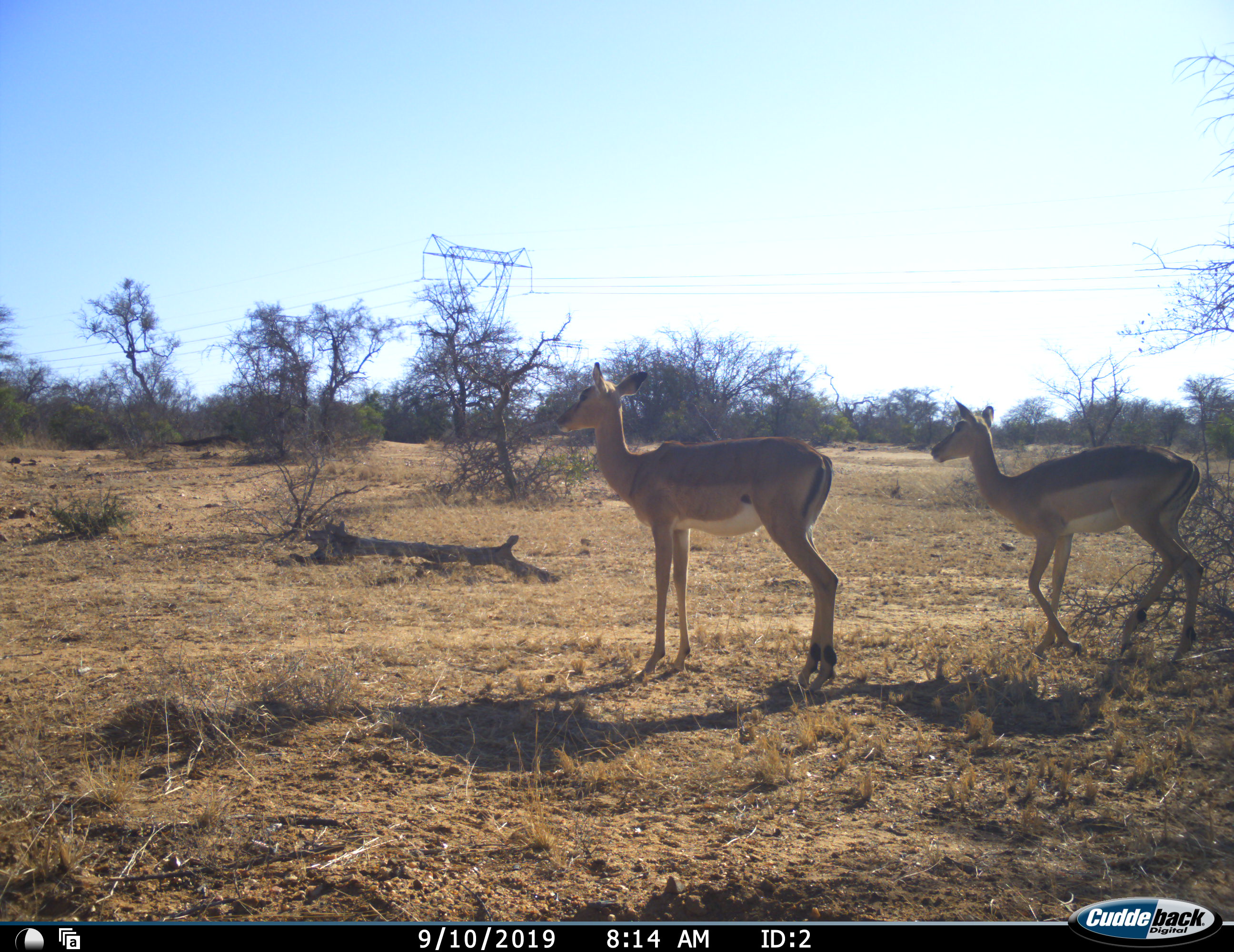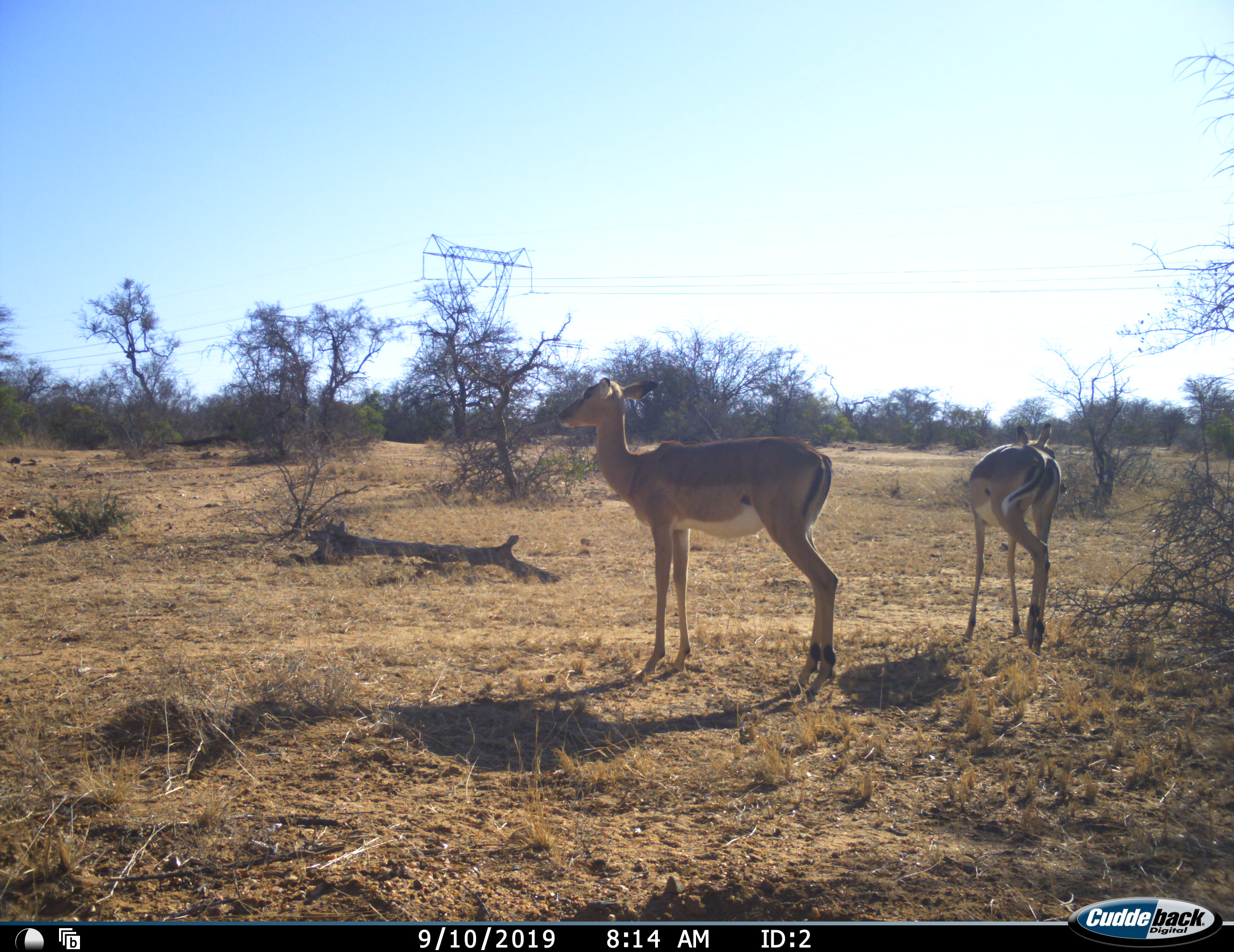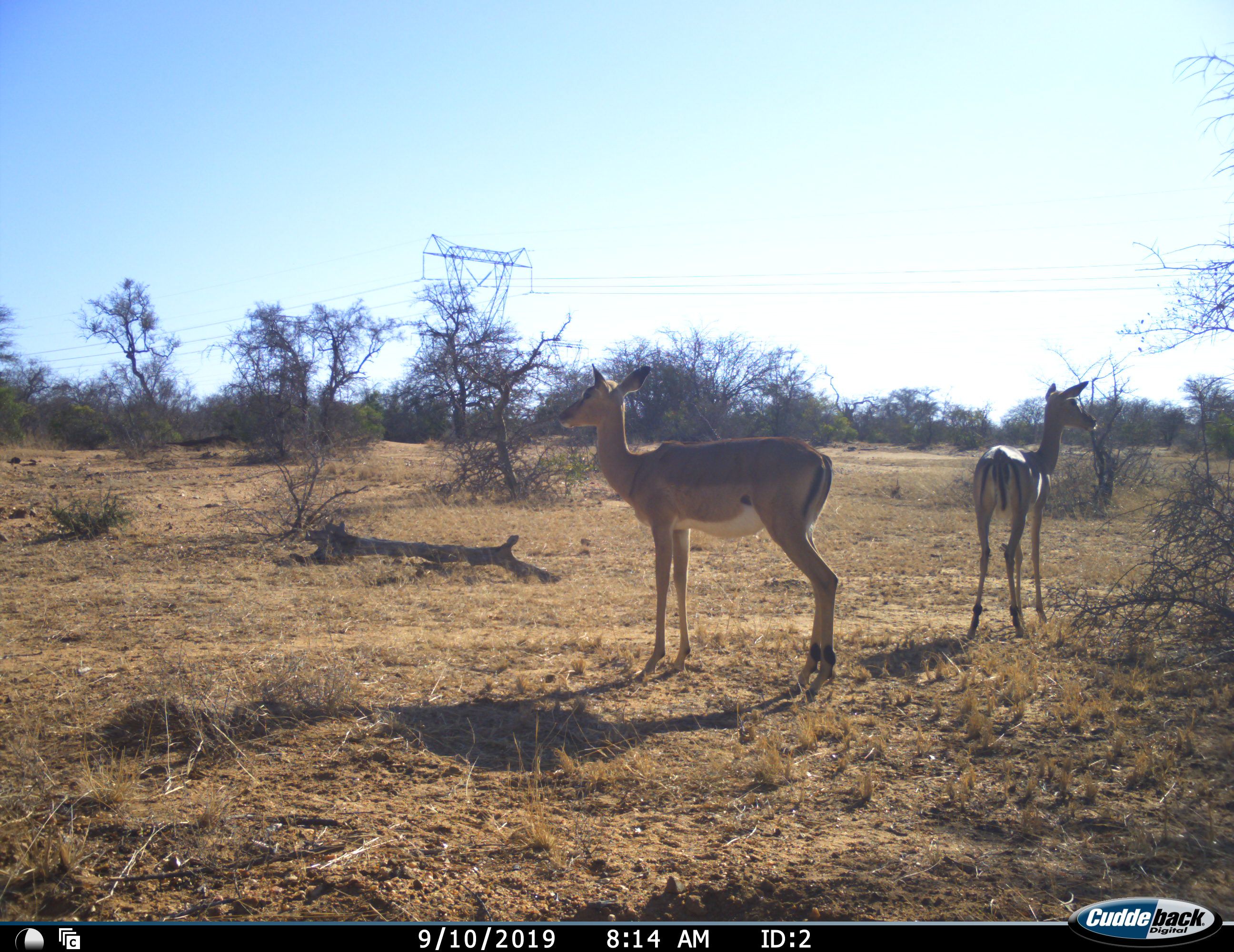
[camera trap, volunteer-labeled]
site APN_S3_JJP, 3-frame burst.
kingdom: Animalia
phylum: Chordata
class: Mammalia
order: Artiodactyla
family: Bovidae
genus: Aepyceros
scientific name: Aepyceros melampus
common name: impala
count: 2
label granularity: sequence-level